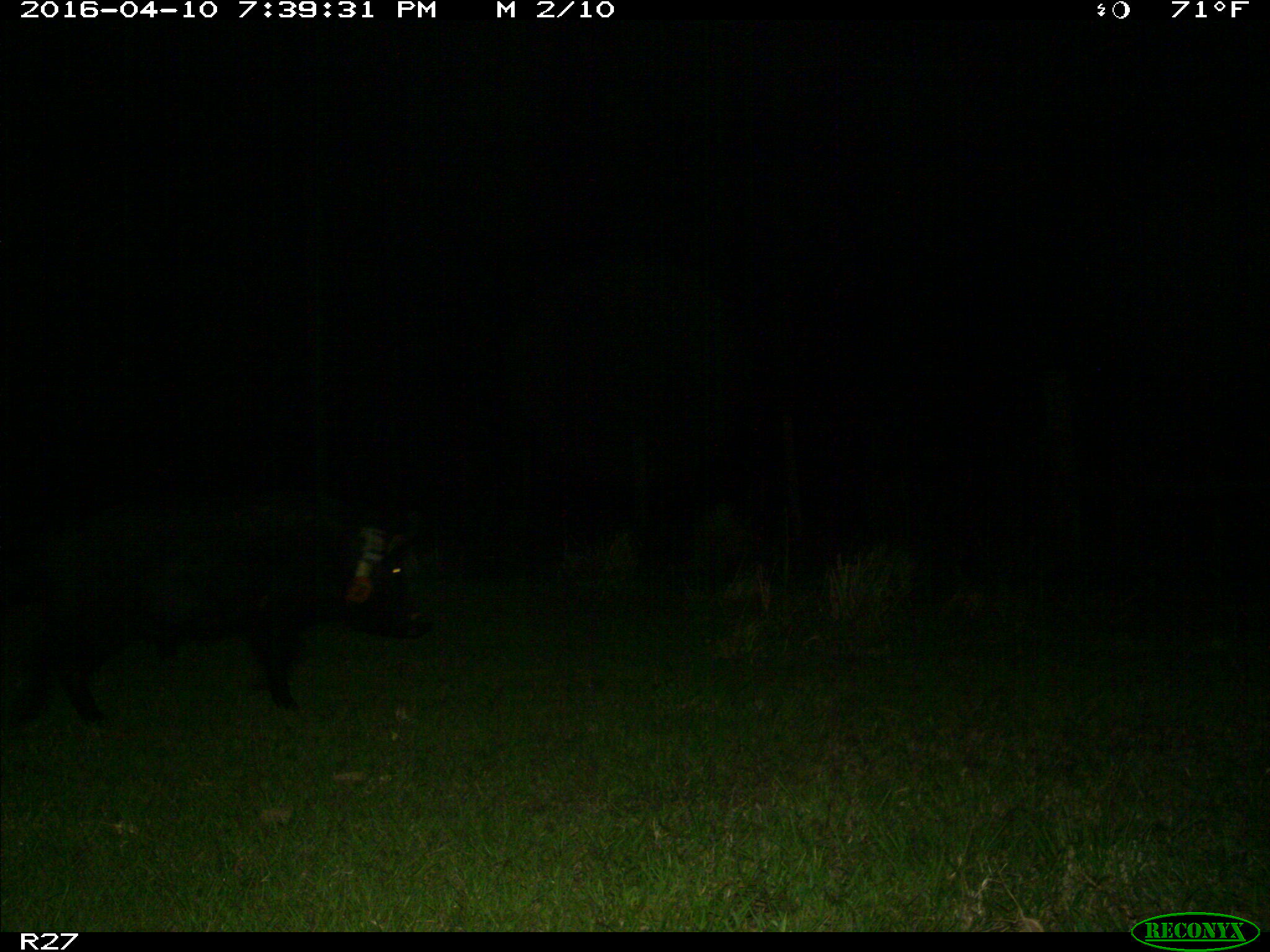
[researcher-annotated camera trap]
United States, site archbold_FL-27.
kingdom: Animalia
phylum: Chordata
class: Mammalia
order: Artiodactyla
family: Suidae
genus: Sus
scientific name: Sus scrofa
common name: wild boar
Sus scrofa (wild boar).